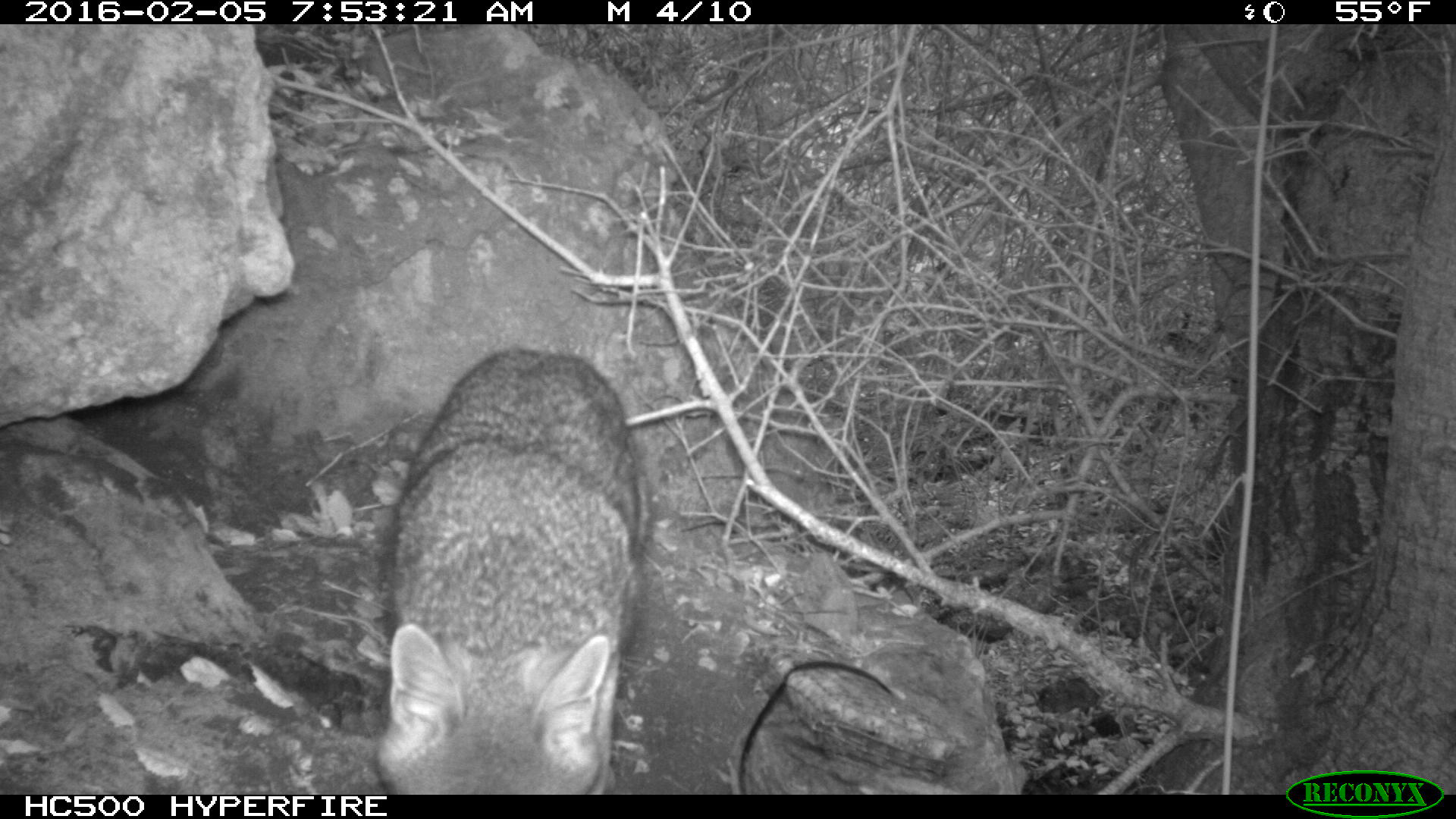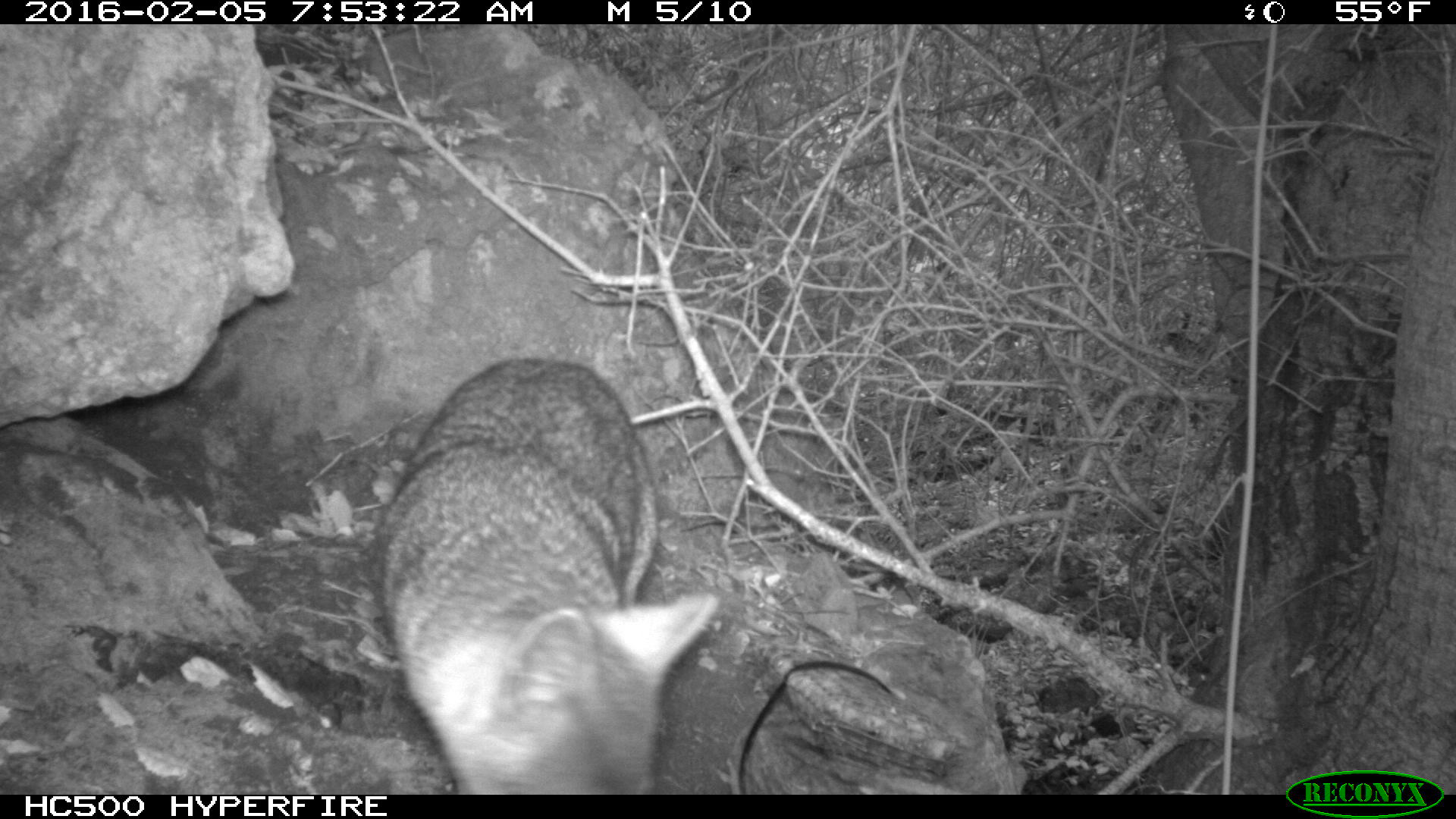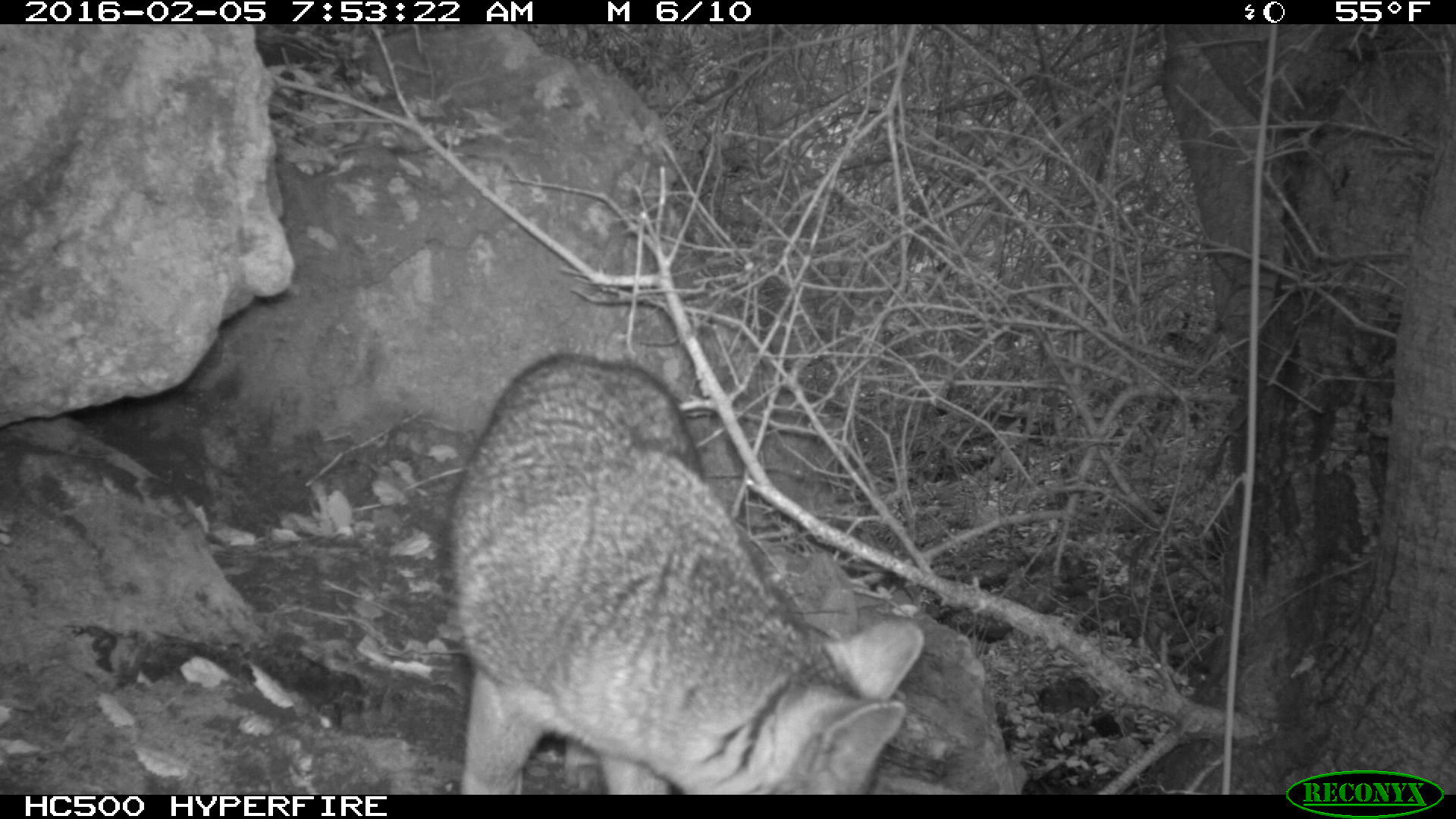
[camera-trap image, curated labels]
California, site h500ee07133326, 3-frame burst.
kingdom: Animalia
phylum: Chordata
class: Mammalia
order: Carnivora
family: Canidae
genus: Urocyon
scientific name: Urocyon littoralis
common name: island fox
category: fox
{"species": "fox (island fox) (Urocyon littoralis)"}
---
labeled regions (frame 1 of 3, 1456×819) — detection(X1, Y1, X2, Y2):
fox: detection(374, 348, 651, 795)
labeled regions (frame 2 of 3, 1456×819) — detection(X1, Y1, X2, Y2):
fox: detection(367, 353, 720, 792)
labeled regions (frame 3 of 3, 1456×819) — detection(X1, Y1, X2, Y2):
fox: detection(448, 353, 924, 793)